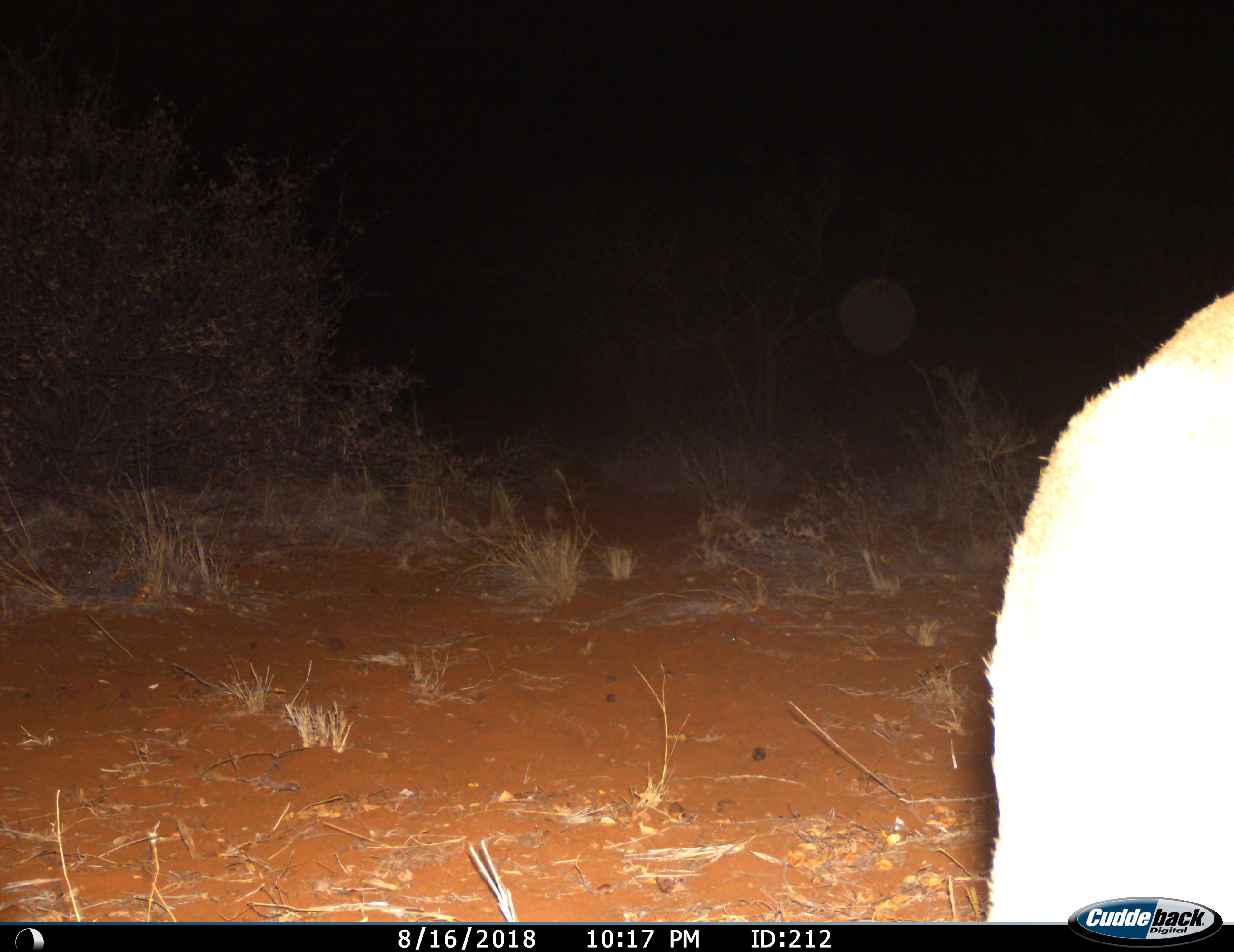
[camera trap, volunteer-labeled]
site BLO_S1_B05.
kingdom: Animalia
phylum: Chordata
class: Mammalia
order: Artiodactyla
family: Bovidae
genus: Aepyceros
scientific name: Aepyceros melampus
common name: impala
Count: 1.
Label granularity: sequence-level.